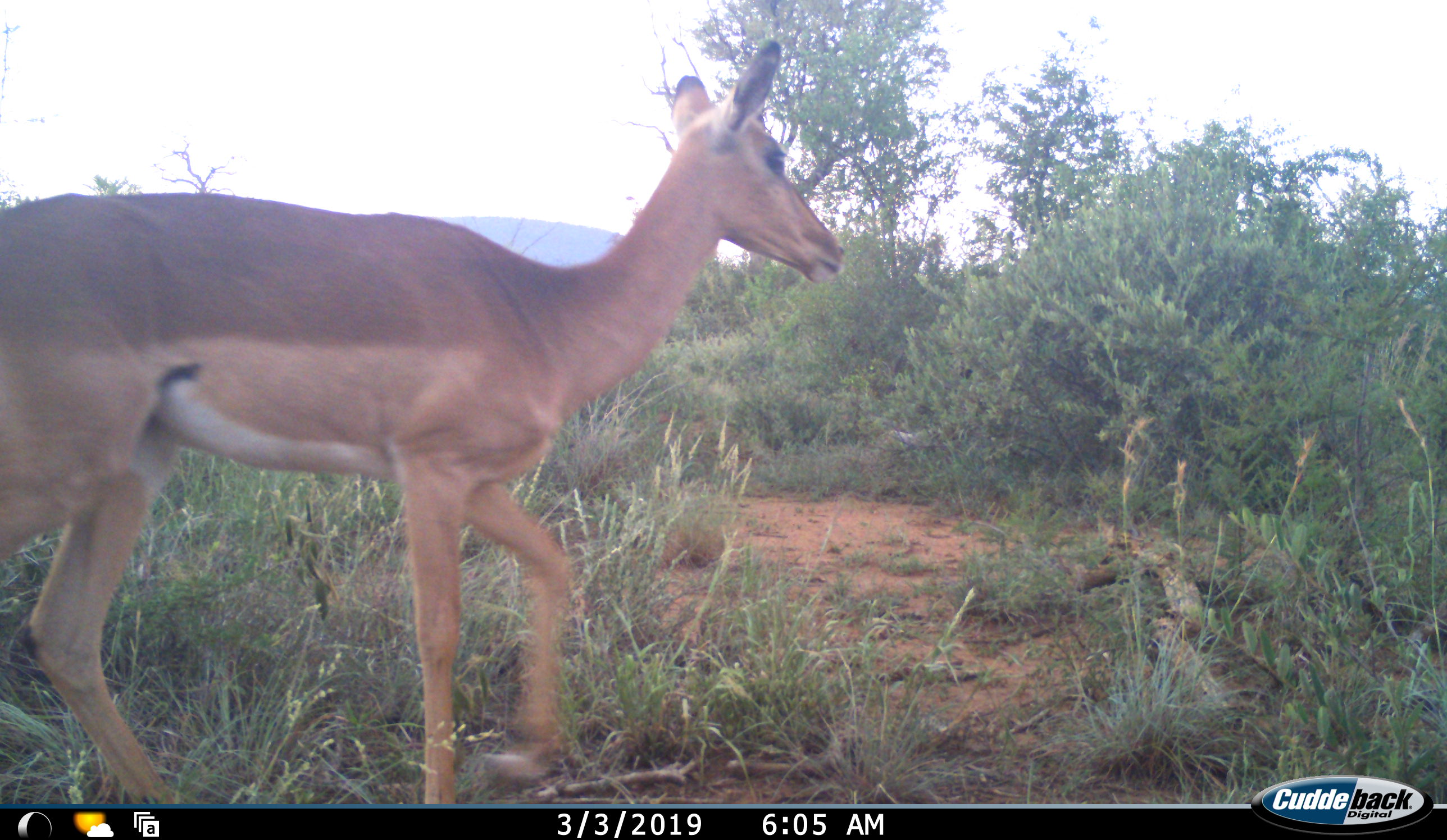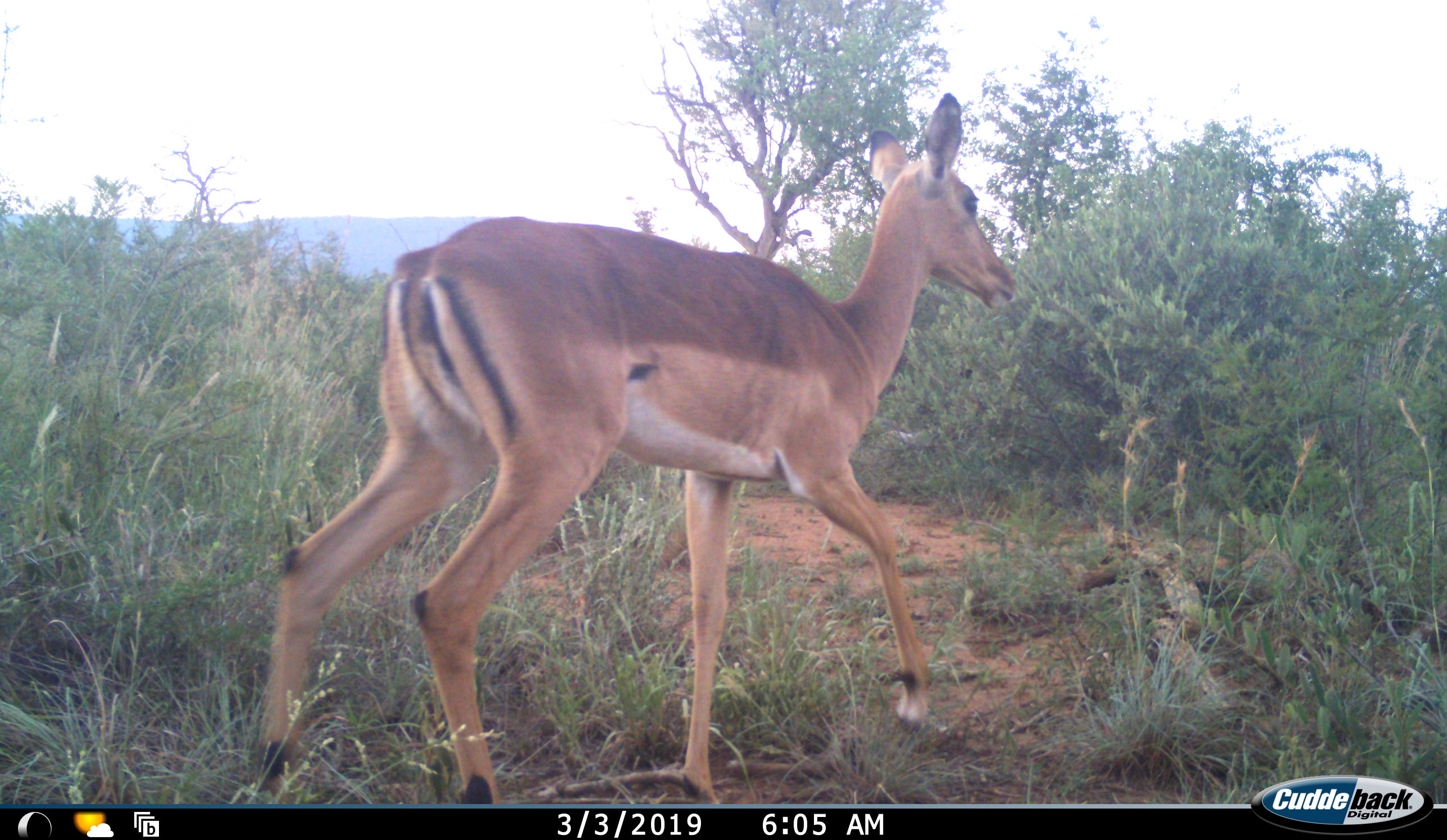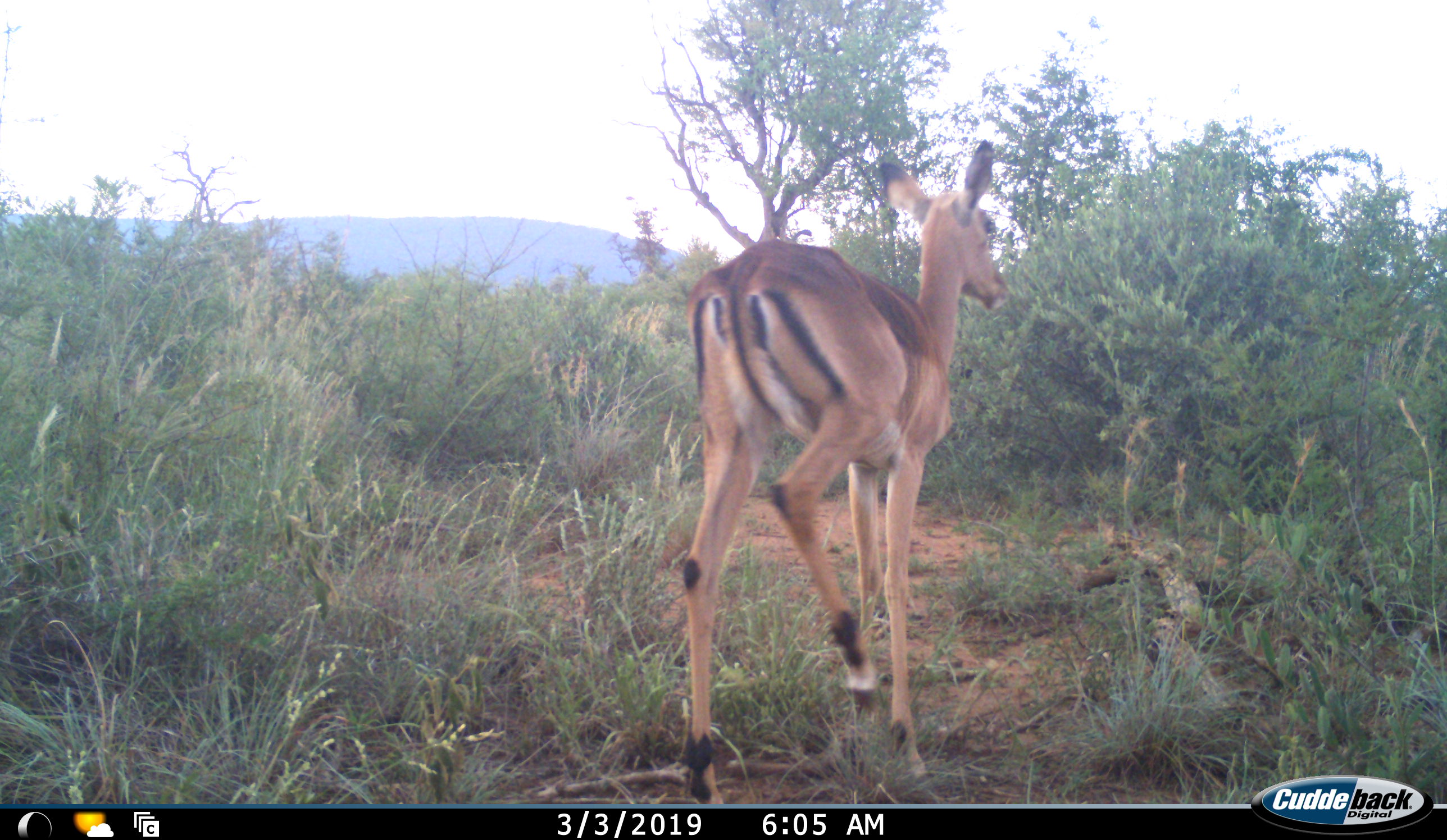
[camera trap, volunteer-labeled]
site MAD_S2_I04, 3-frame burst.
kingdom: Animalia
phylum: Chordata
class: Mammalia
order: Artiodactyla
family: Bovidae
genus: Aepyceros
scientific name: Aepyceros melampus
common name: impala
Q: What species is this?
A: Impala (Aepyceros melampus).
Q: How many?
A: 1.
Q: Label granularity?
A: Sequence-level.